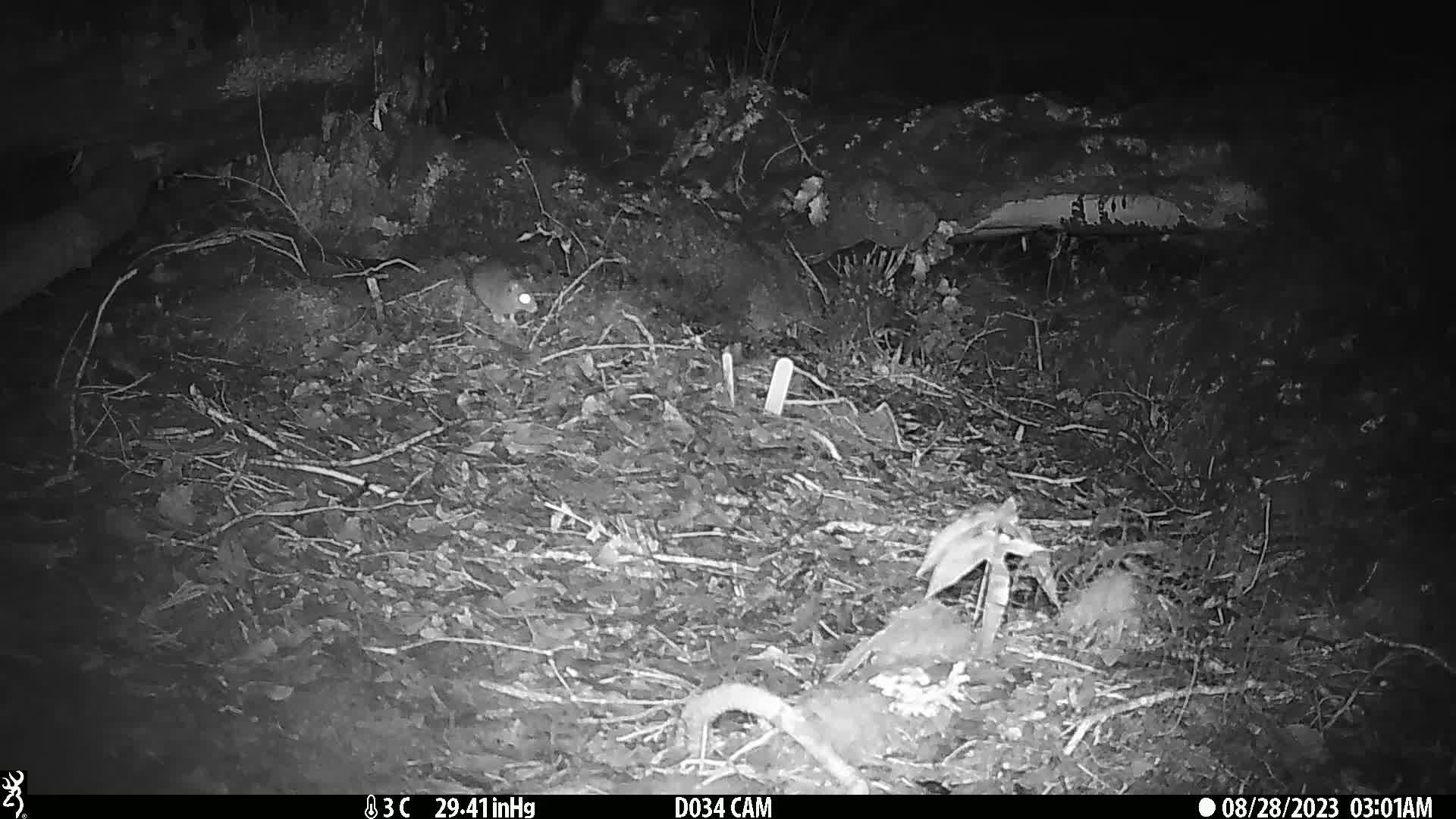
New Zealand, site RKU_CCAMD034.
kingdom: Animalia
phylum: Chordata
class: Mammalia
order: Rodentia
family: Muridae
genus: Rattus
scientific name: Rattus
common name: rat